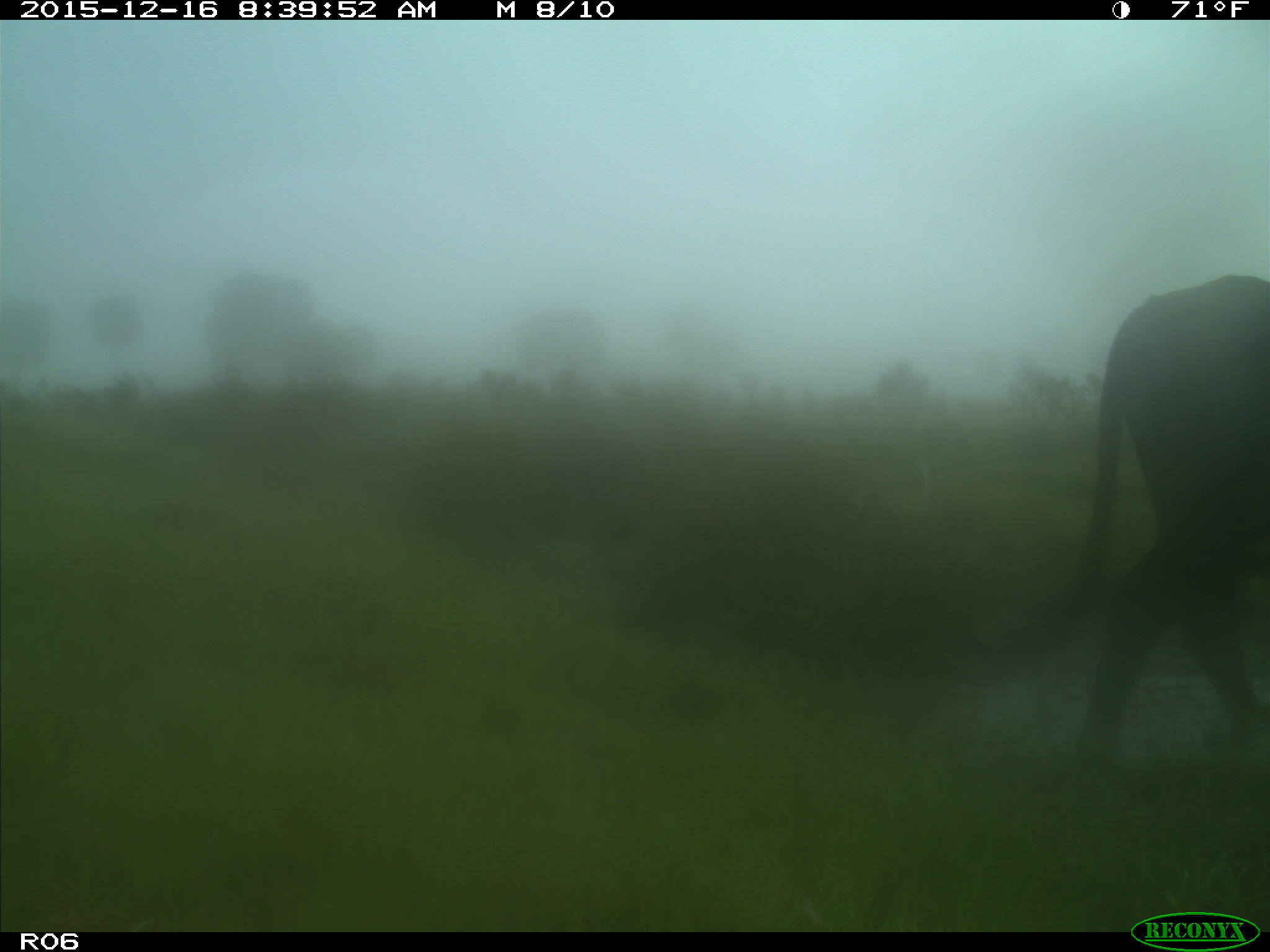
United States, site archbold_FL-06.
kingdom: Animalia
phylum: Chordata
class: Mammalia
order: Artiodactyla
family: Bovidae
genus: Bos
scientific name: Bos taurus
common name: domestic cow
Bos taurus (domestic cow).